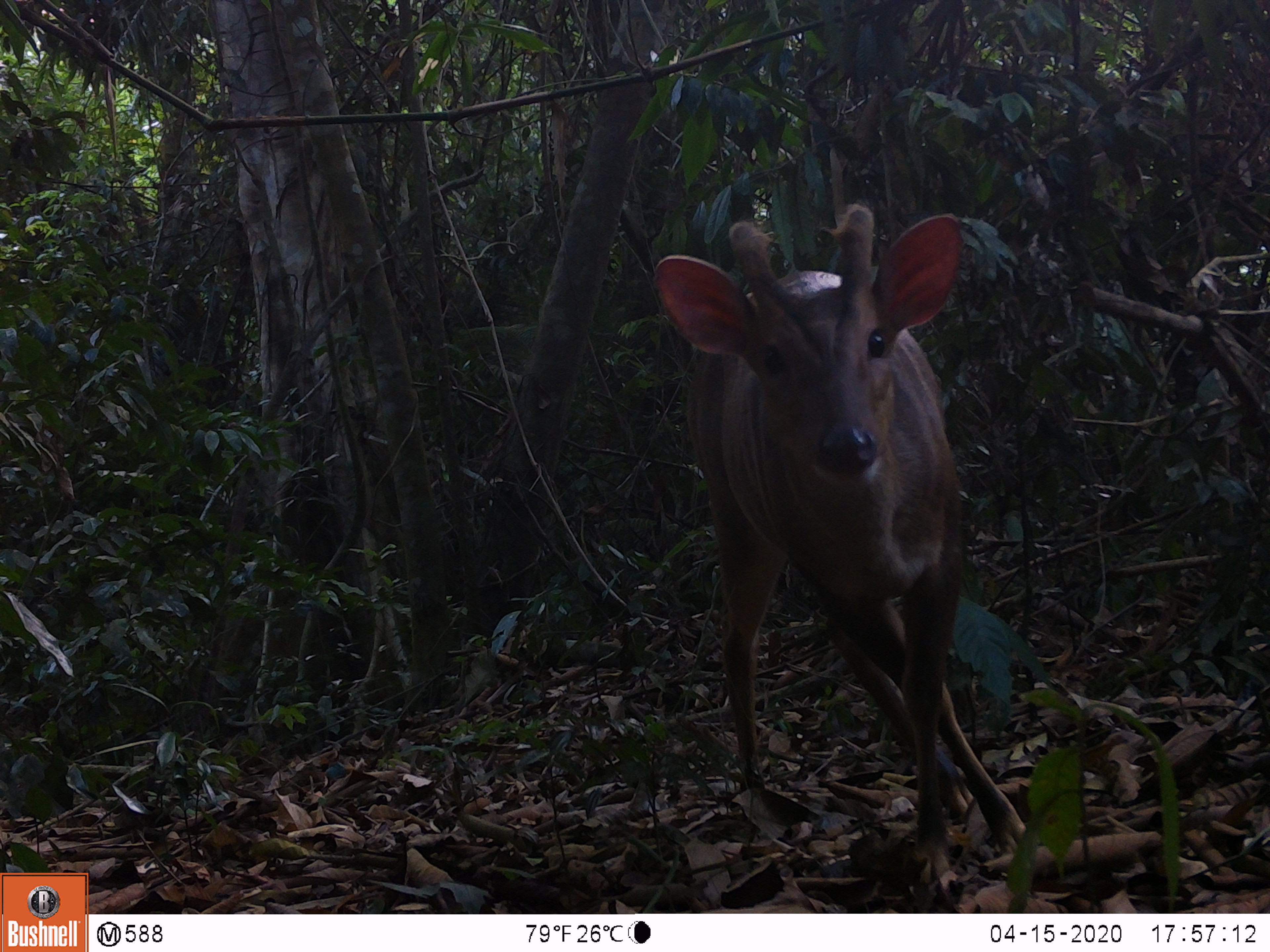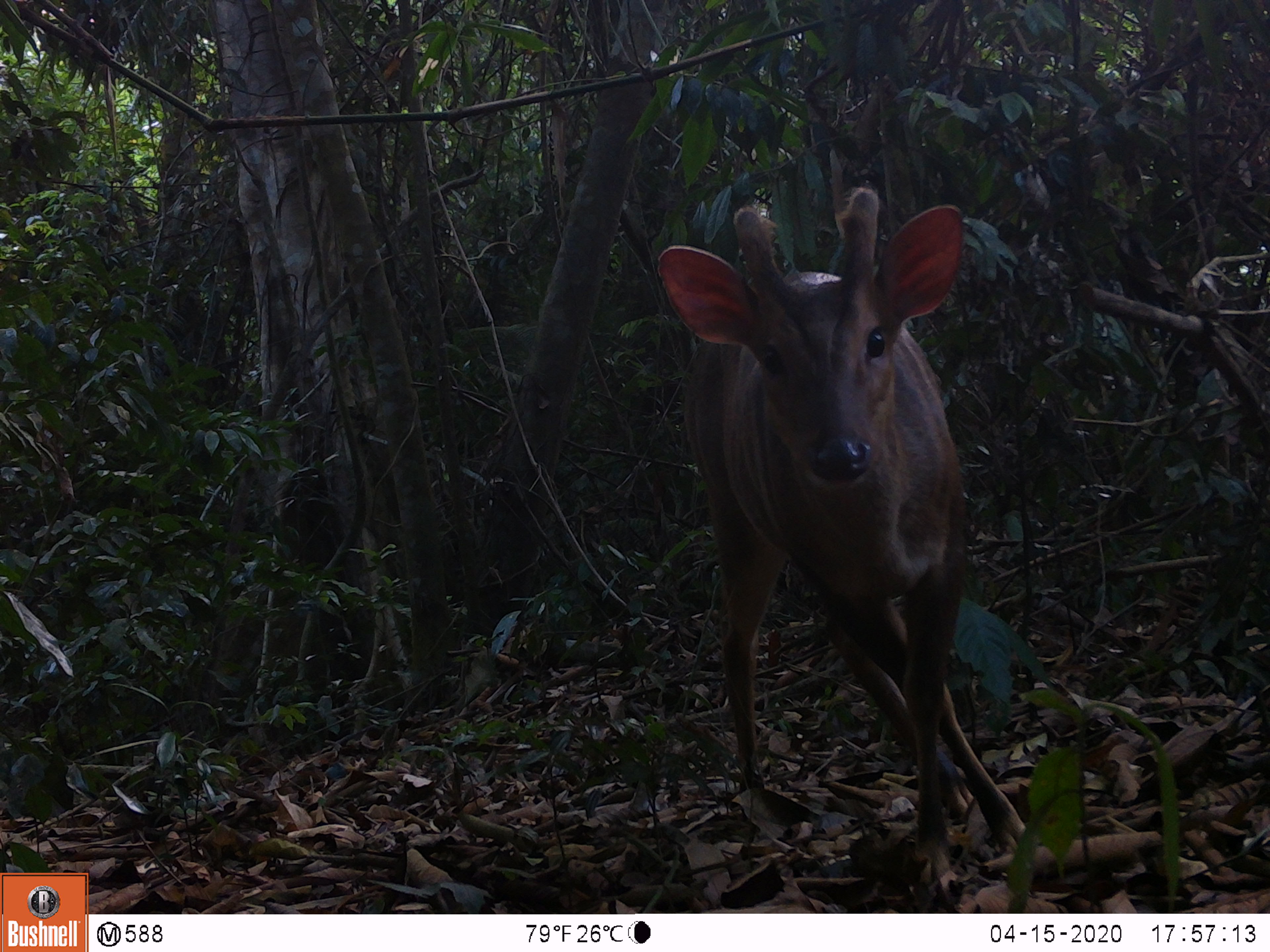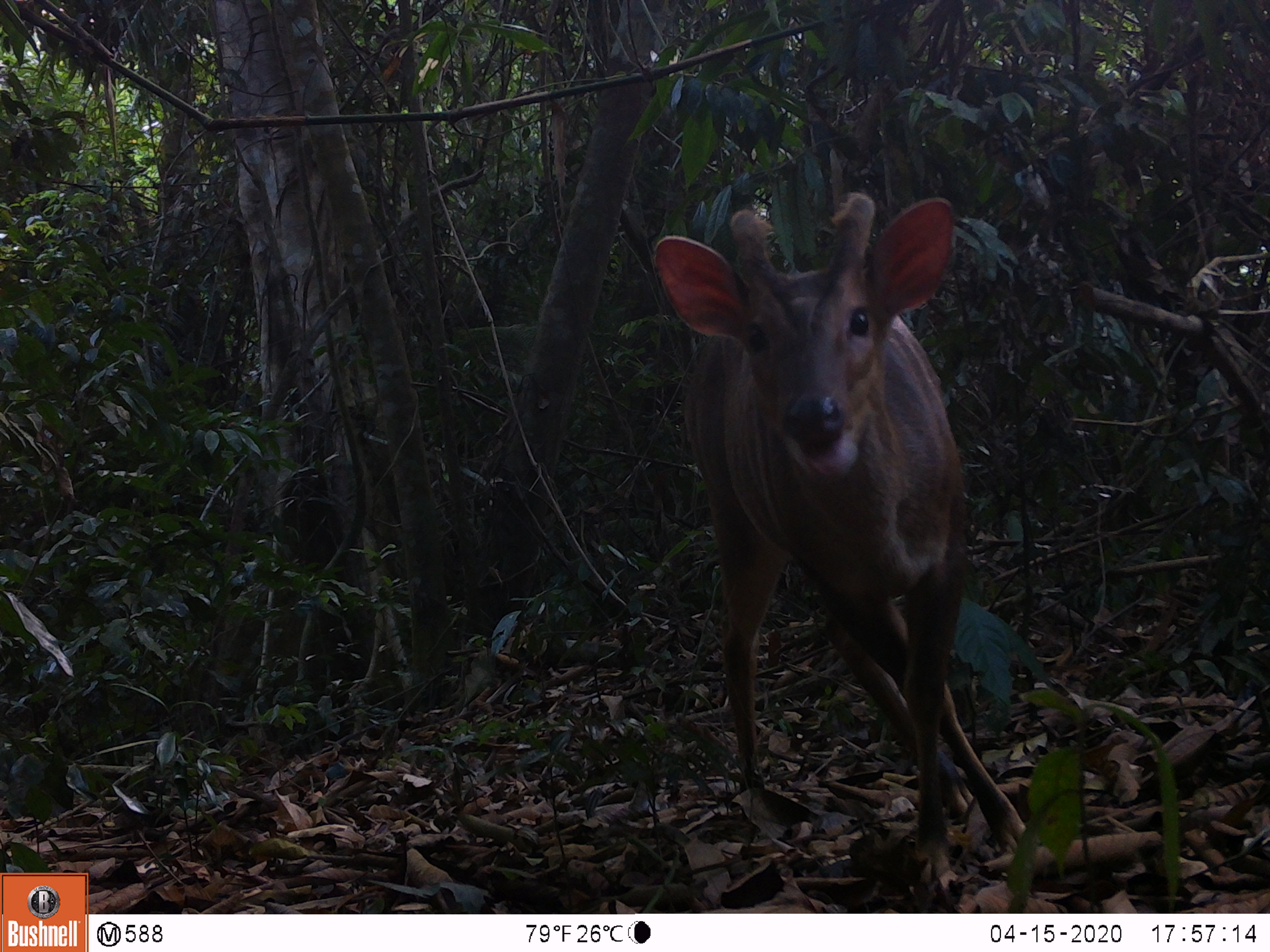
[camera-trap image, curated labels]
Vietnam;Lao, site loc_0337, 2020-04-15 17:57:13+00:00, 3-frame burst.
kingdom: Animalia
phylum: Chordata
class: Mammalia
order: Artiodactyla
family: Cervidae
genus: Muntiacus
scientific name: Muntiacus vuquangensis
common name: large-antlered muntjac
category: large antlered muntjac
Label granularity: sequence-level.